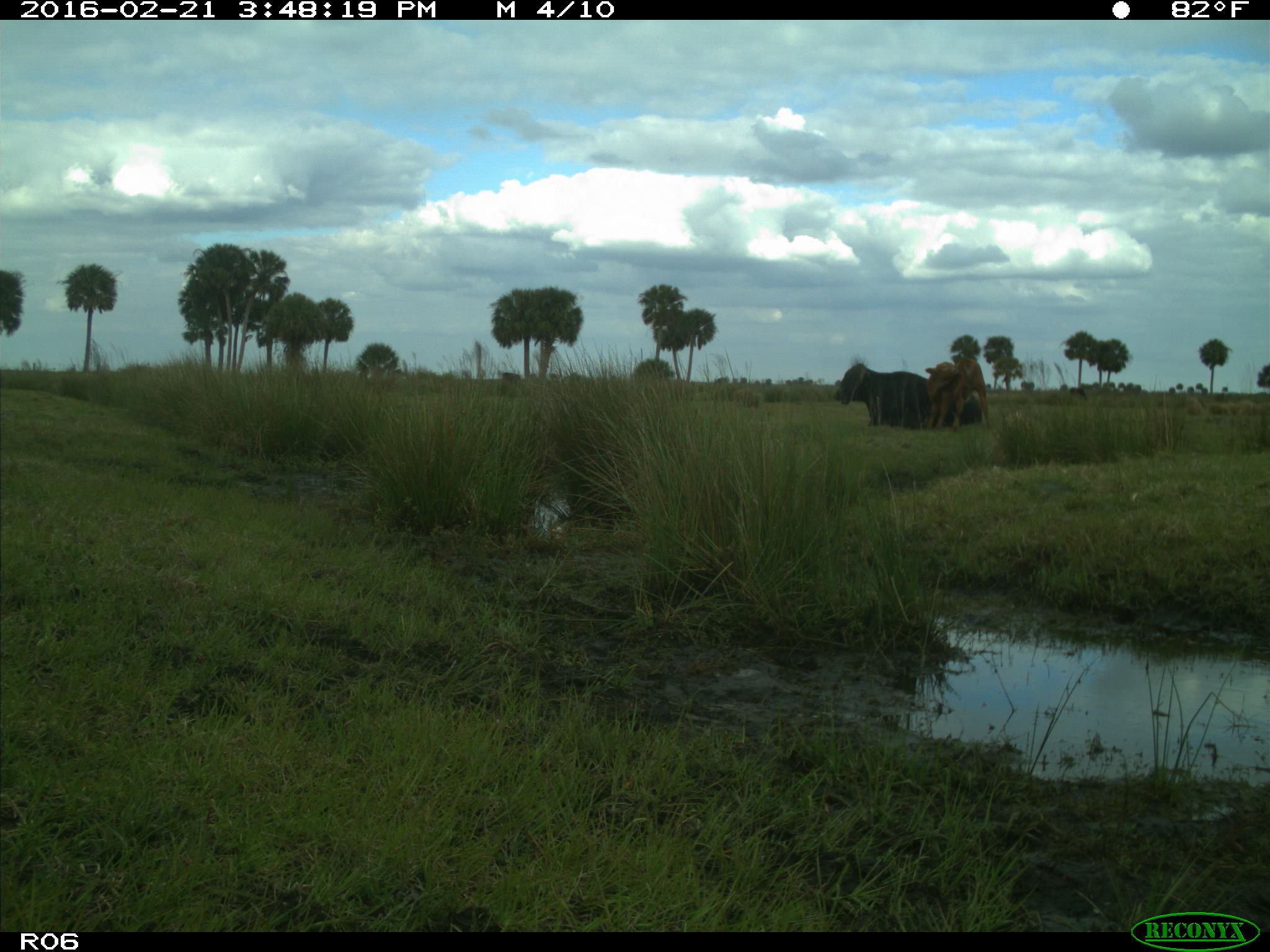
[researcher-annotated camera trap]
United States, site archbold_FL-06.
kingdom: Animalia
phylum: Chordata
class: Mammalia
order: Artiodactyla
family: Bovidae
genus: Bos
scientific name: Bos taurus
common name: domestic cow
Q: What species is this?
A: Bos taurus (domestic cow).